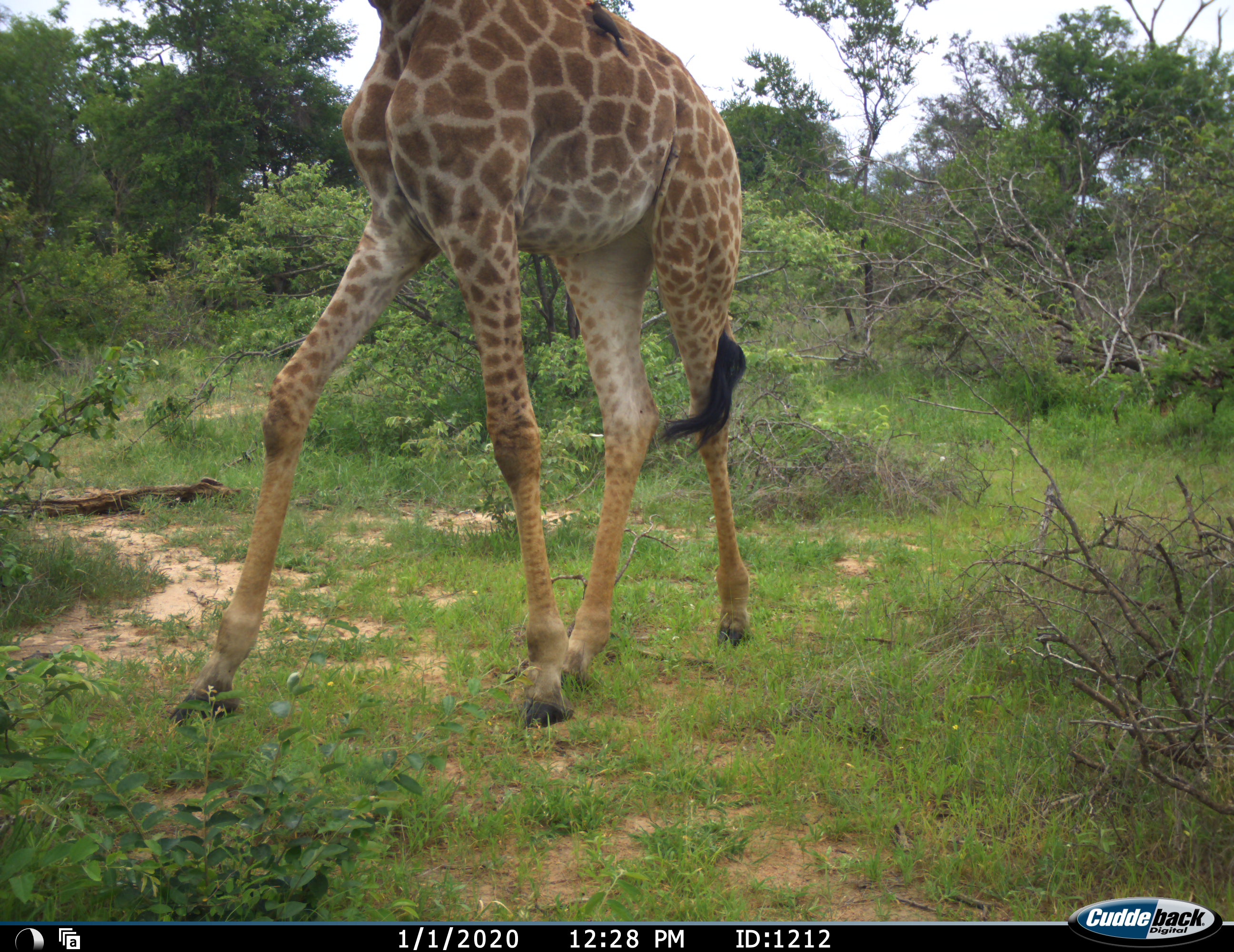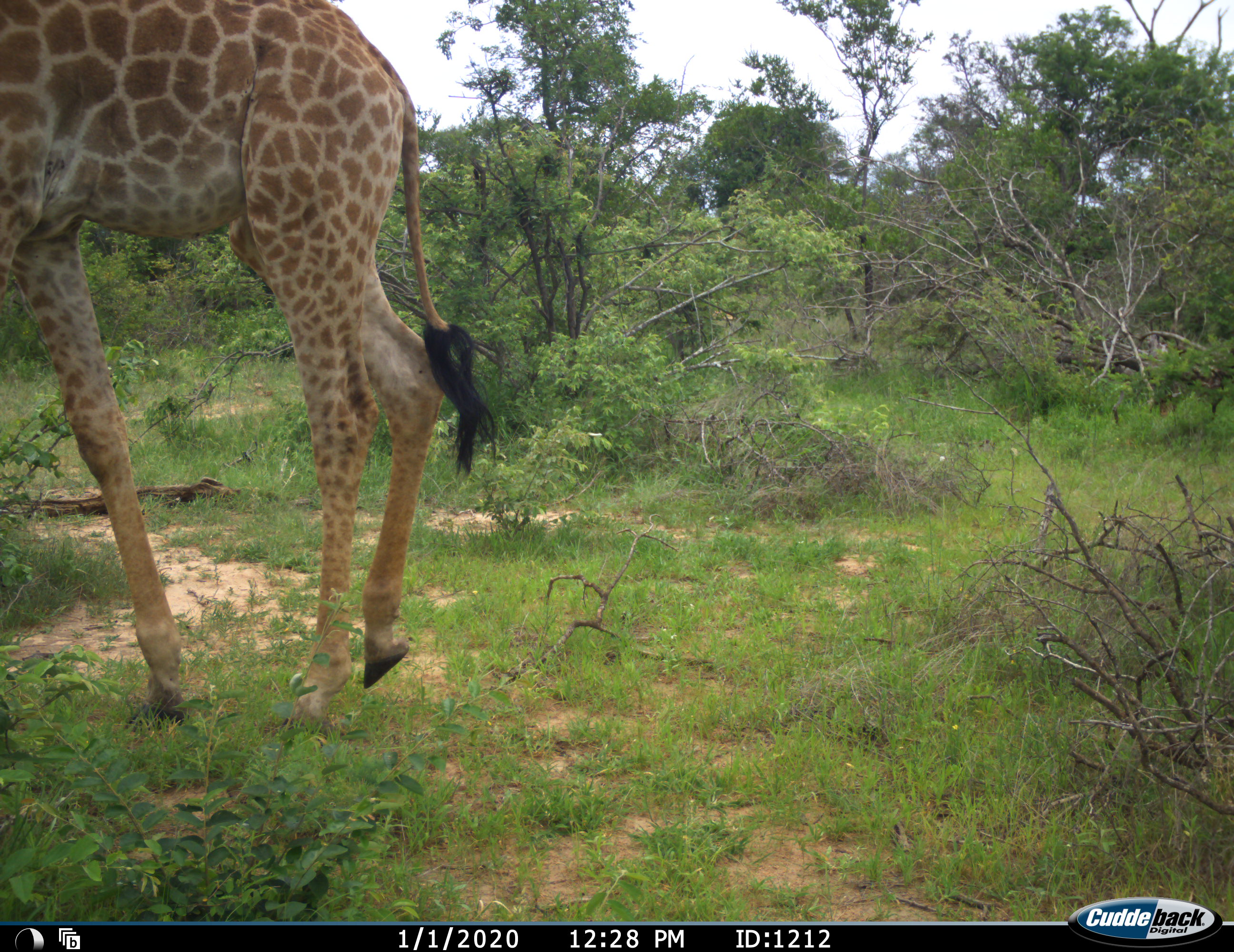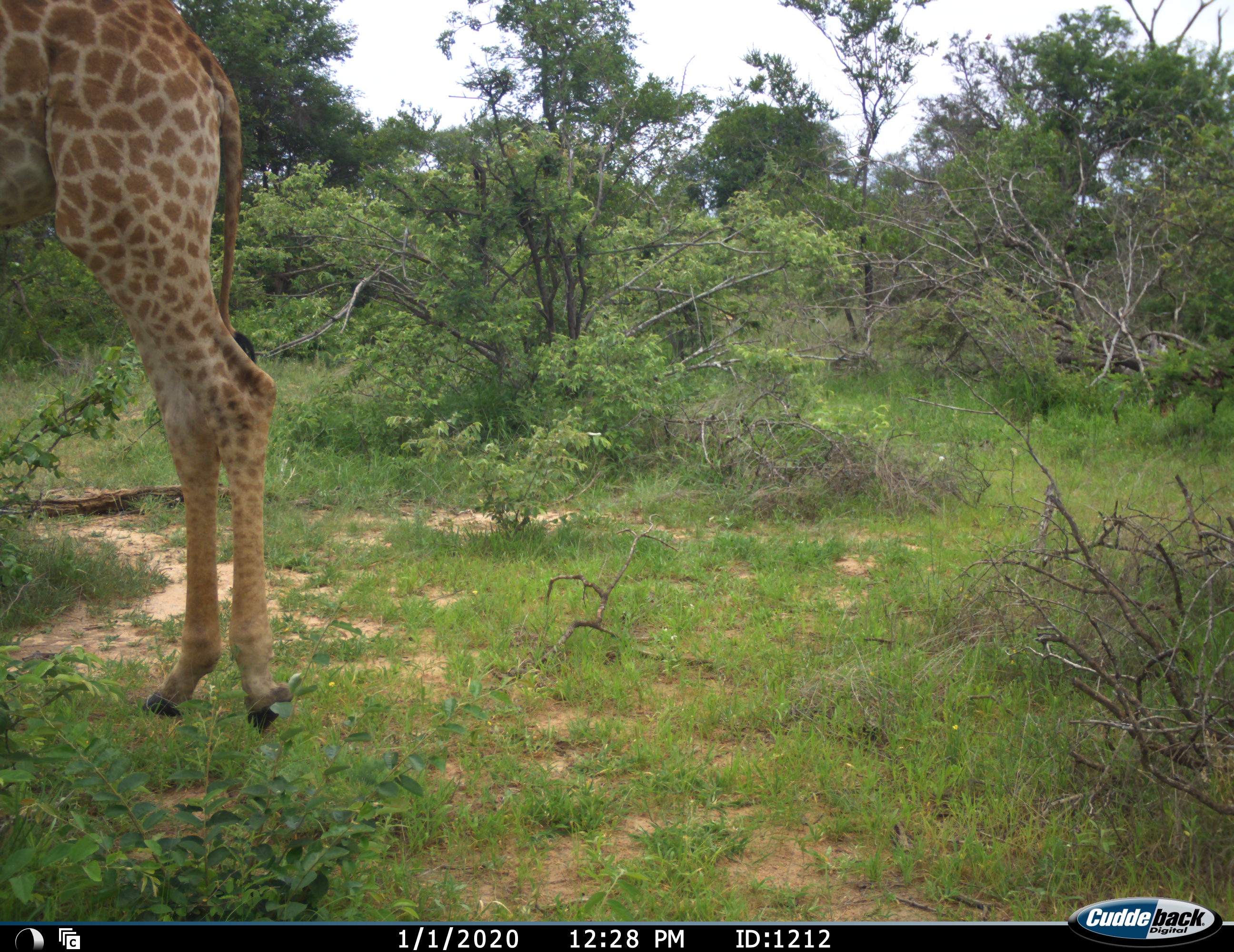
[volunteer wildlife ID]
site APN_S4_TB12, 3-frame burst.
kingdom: Animalia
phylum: Chordata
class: Mammalia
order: Artiodactyla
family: Giraffidae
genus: Giraffa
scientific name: Giraffa camelopardalis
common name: giraffe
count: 1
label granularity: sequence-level